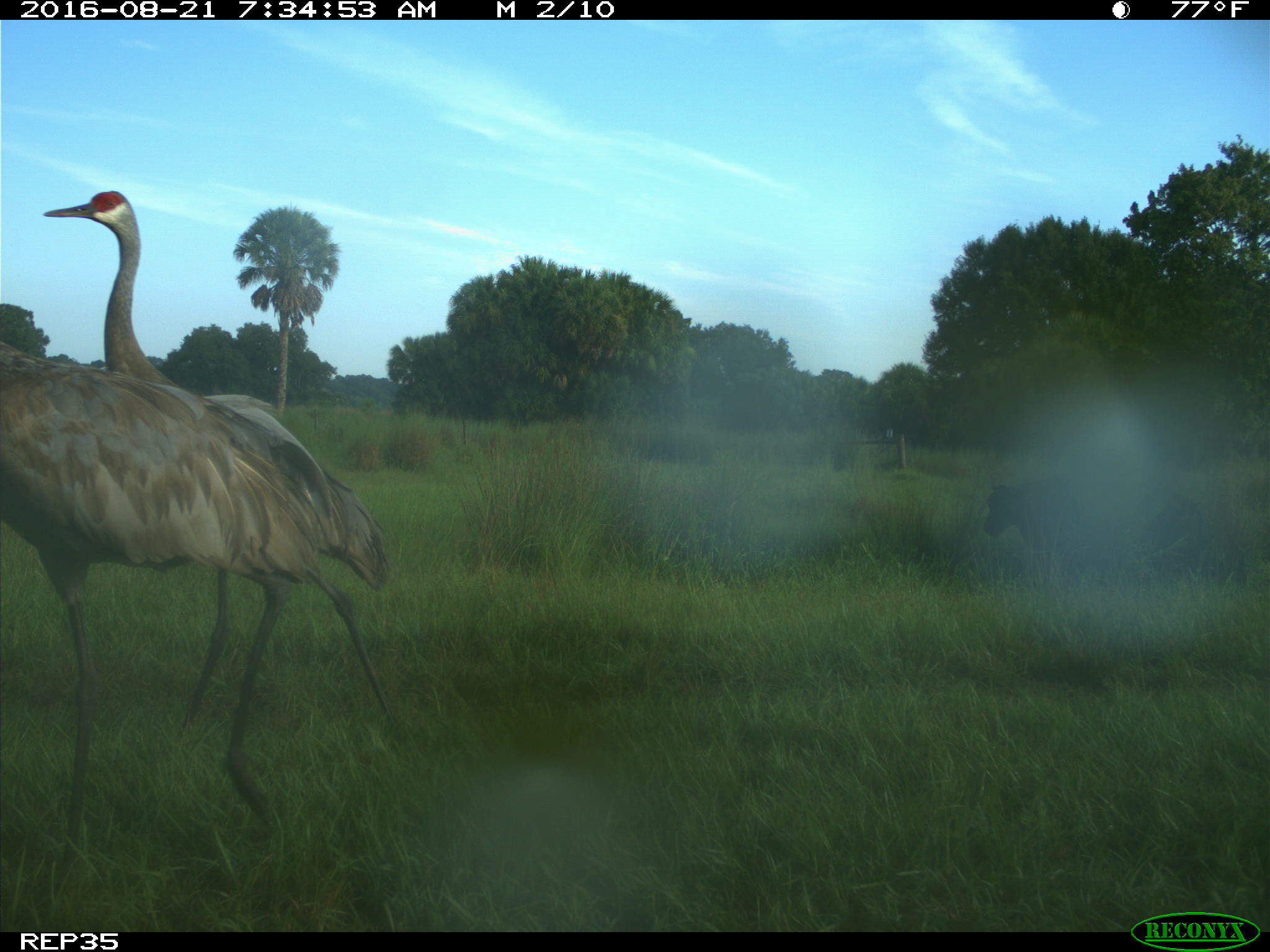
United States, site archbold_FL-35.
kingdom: Animalia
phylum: Chordata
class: Mammalia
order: Artiodactyla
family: Bovidae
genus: Bos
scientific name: Bos taurus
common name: domestic cow